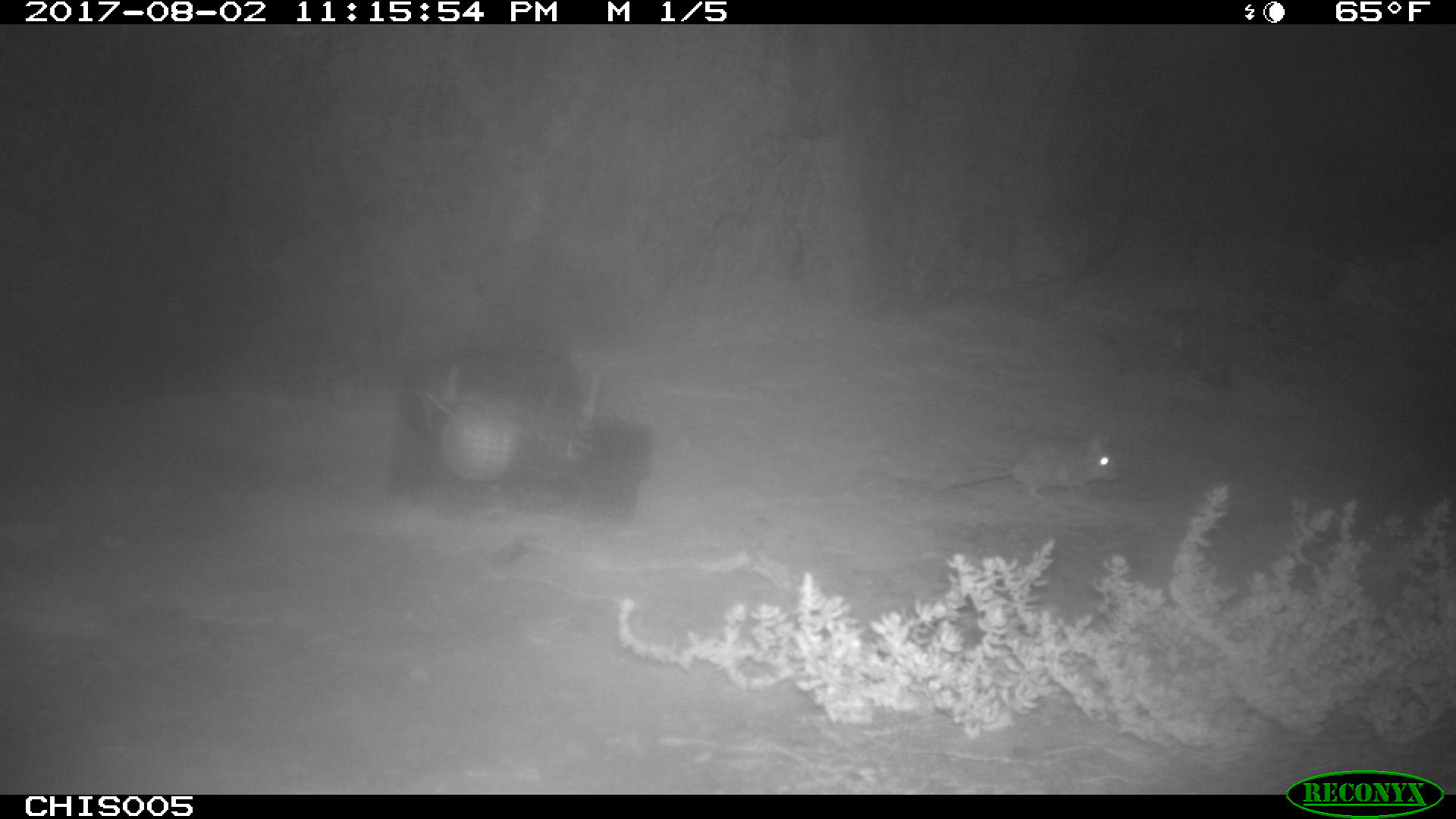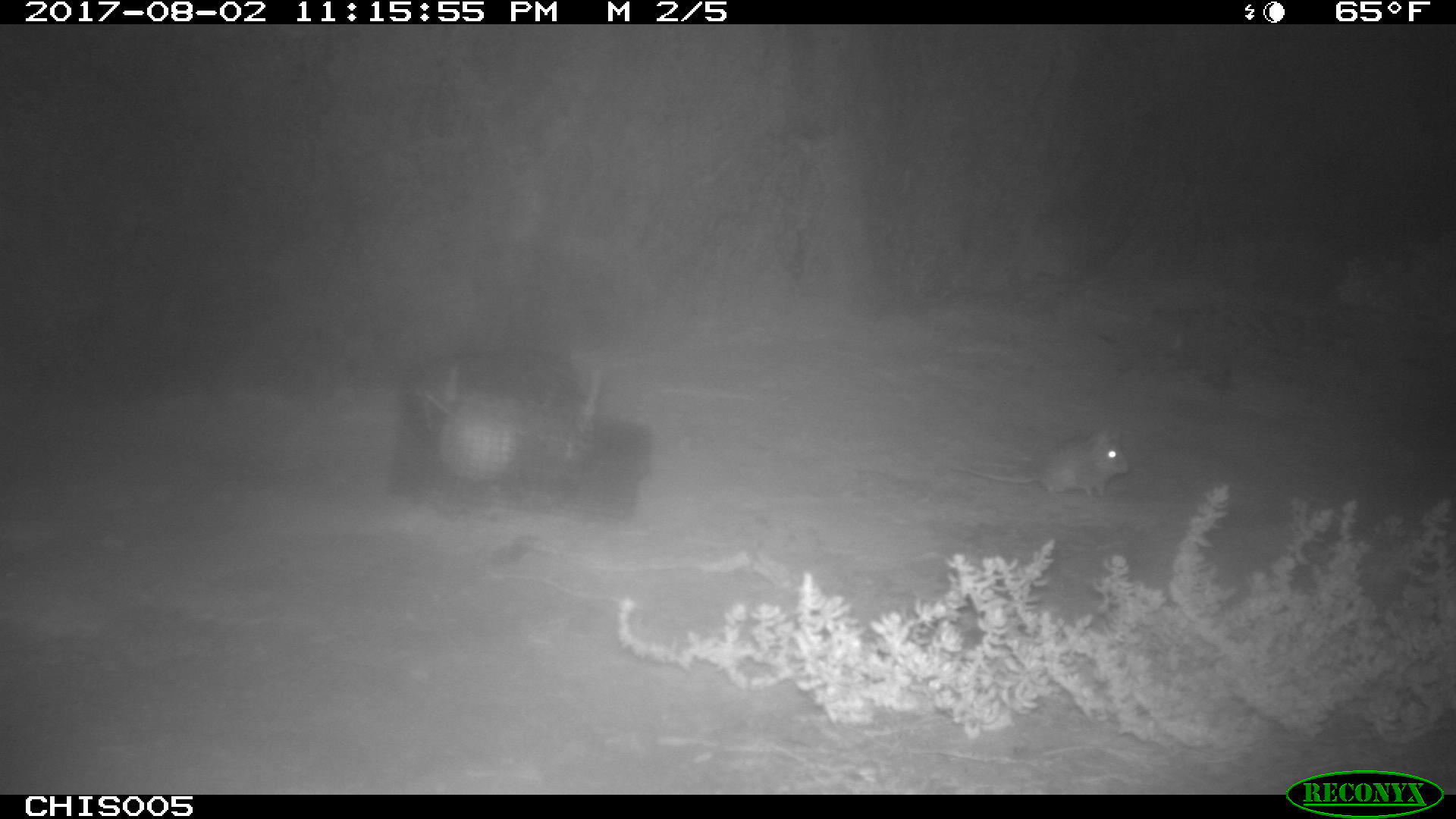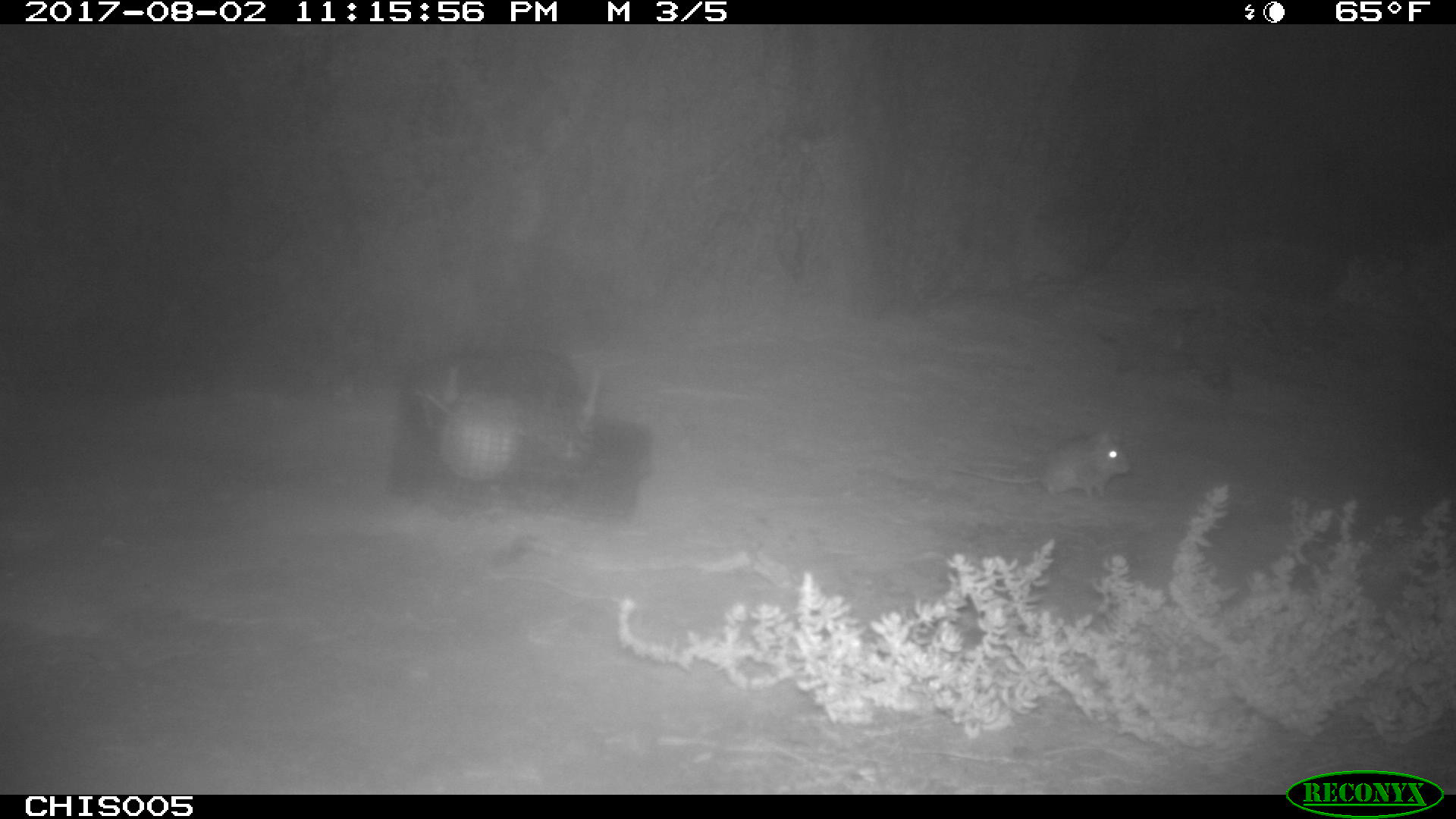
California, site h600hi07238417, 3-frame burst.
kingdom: Animalia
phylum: Chordata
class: Mammalia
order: Rodentia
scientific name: Rodentia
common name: rodent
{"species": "rodent (Rodentia)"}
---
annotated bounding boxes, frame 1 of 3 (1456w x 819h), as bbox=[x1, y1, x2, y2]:
rodent: bbox=[934, 428, 1122, 500]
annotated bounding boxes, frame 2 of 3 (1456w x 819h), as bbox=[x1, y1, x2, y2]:
rodent: bbox=[948, 425, 1131, 500]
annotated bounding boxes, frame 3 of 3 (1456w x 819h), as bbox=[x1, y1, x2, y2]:
rodent: bbox=[949, 428, 1133, 498]